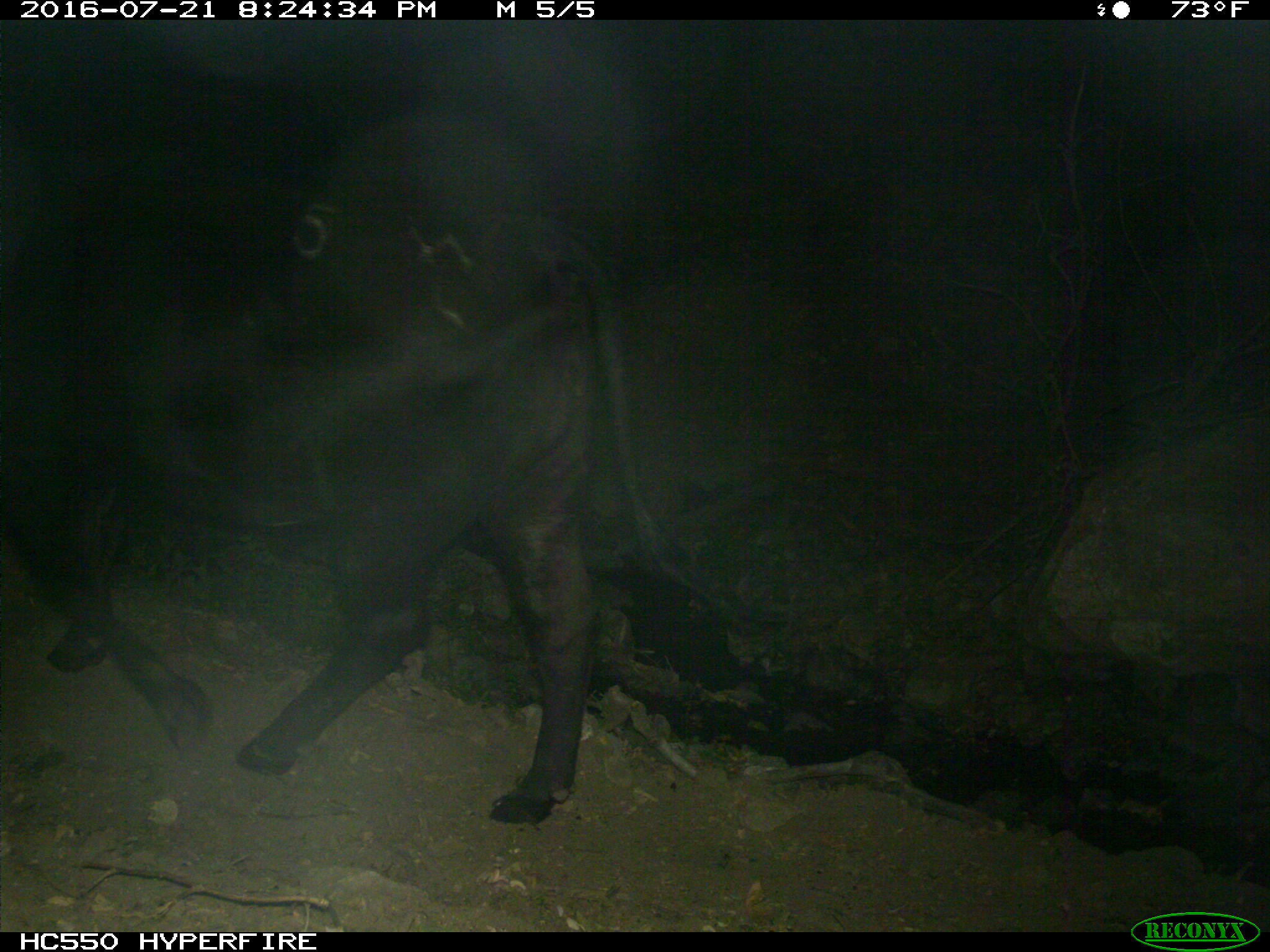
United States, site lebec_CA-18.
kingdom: Animalia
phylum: Chordata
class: Mammalia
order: Artiodactyla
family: Bovidae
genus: Bos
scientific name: Bos taurus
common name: domestic cow